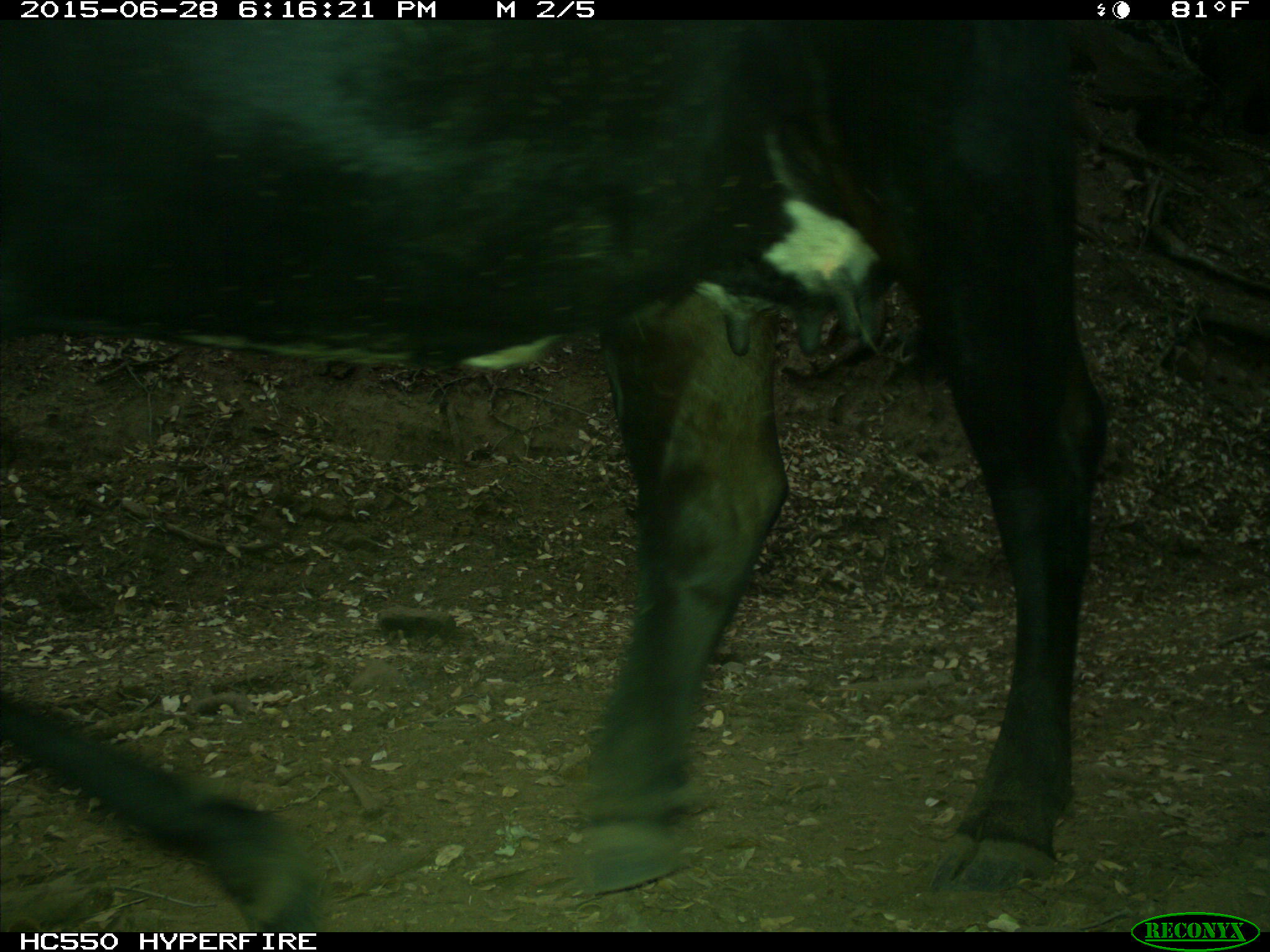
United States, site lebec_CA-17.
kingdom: Animalia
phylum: Chordata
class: Mammalia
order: Artiodactyla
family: Bovidae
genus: Bos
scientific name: Bos taurus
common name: domestic cow